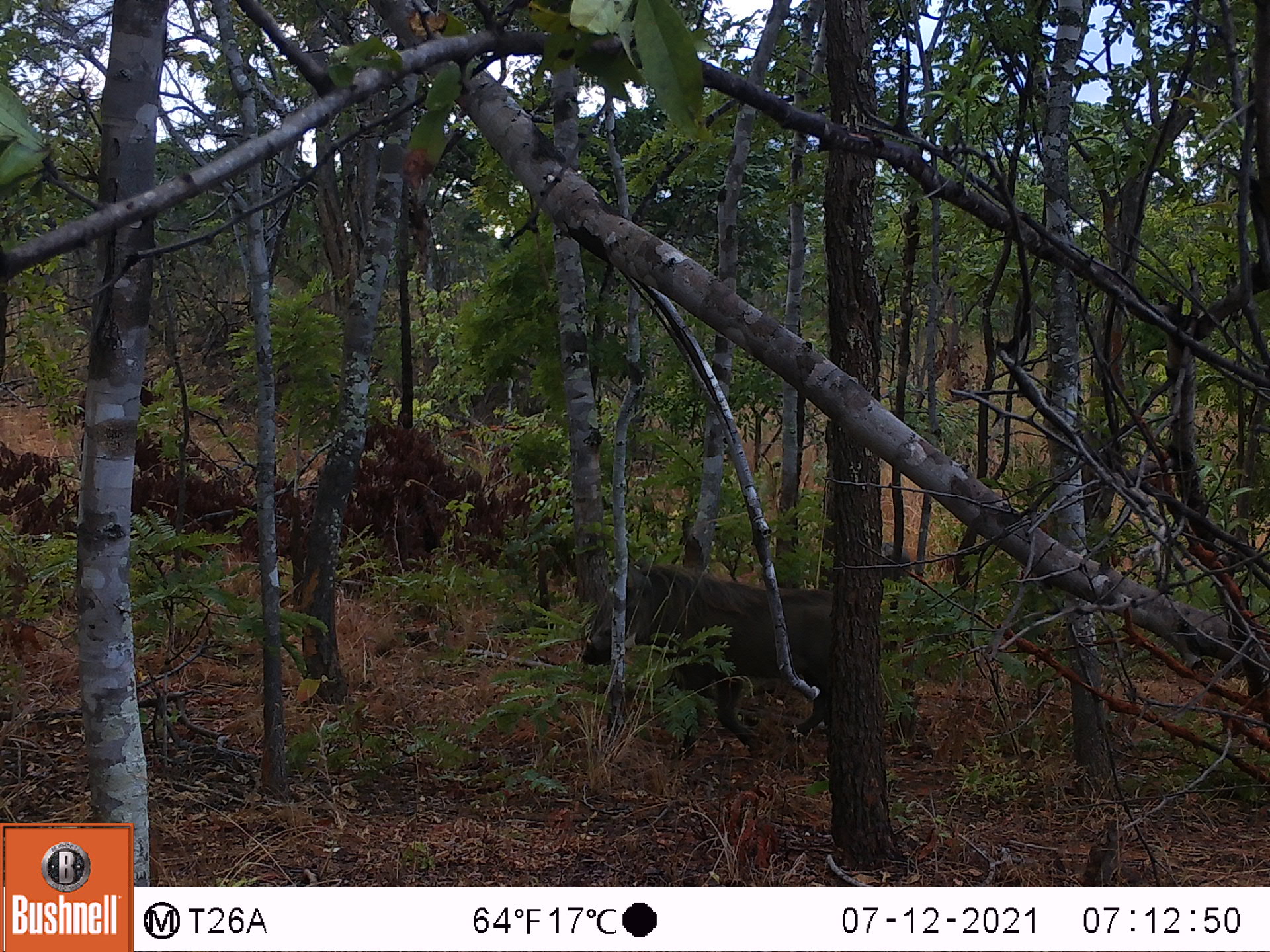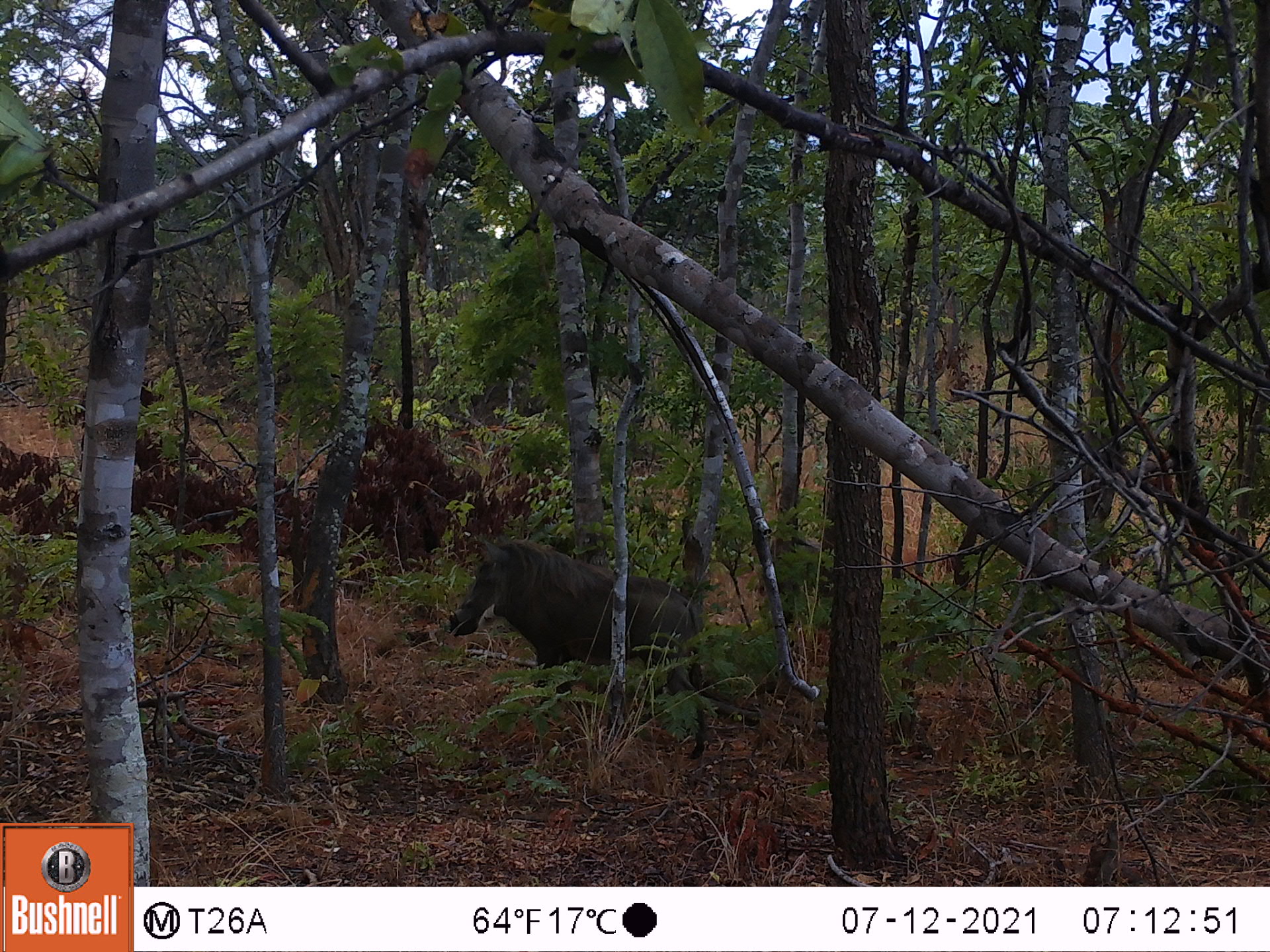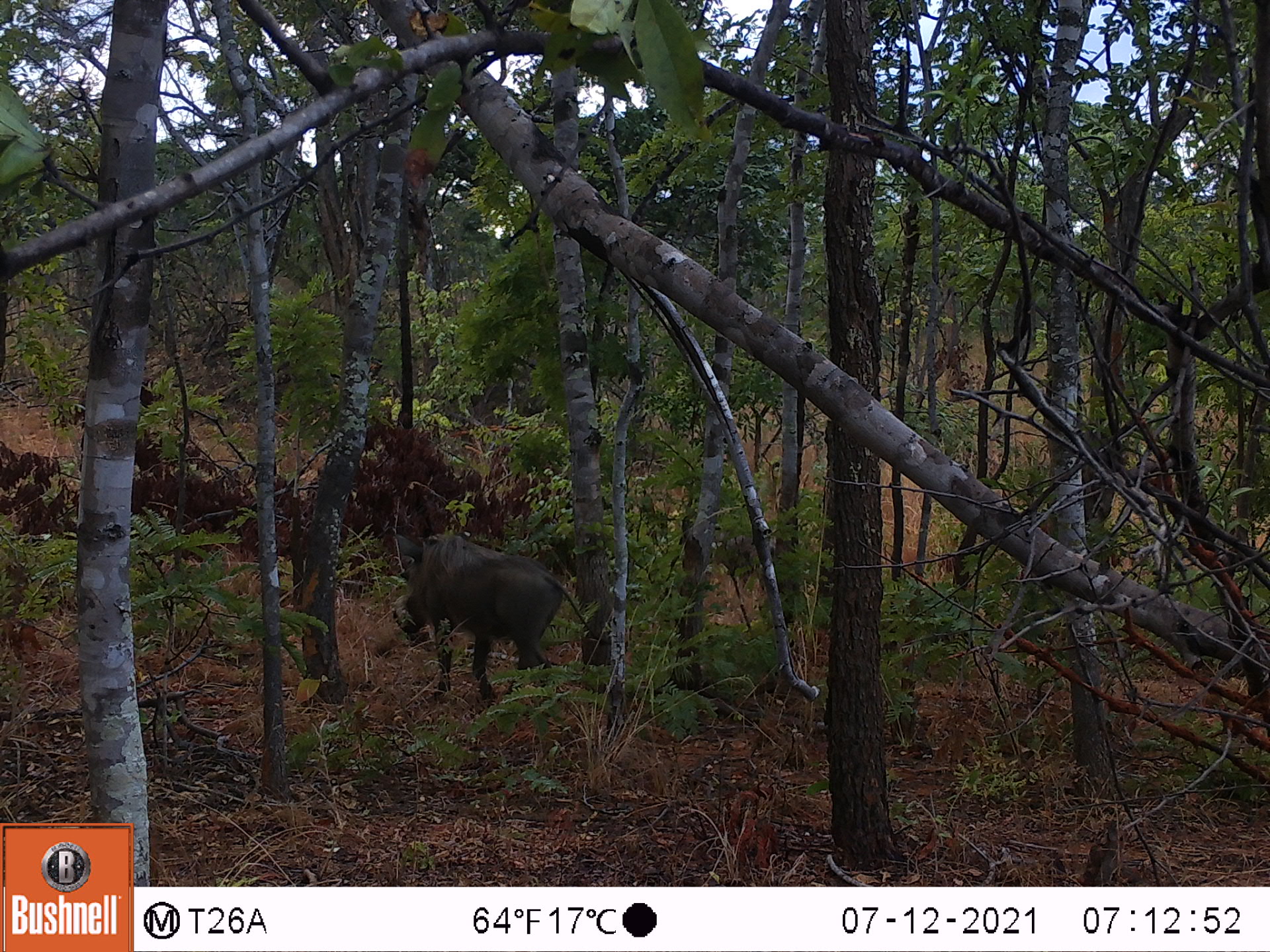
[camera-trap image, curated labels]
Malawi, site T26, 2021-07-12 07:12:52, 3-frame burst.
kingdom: Animalia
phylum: Chordata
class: Mammalia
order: Artiodactyla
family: Suidae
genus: Phacochoerus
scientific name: Phacochoerus africanus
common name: common warthog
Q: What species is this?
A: Common warthog (Phacochoerus africanus).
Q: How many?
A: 1.